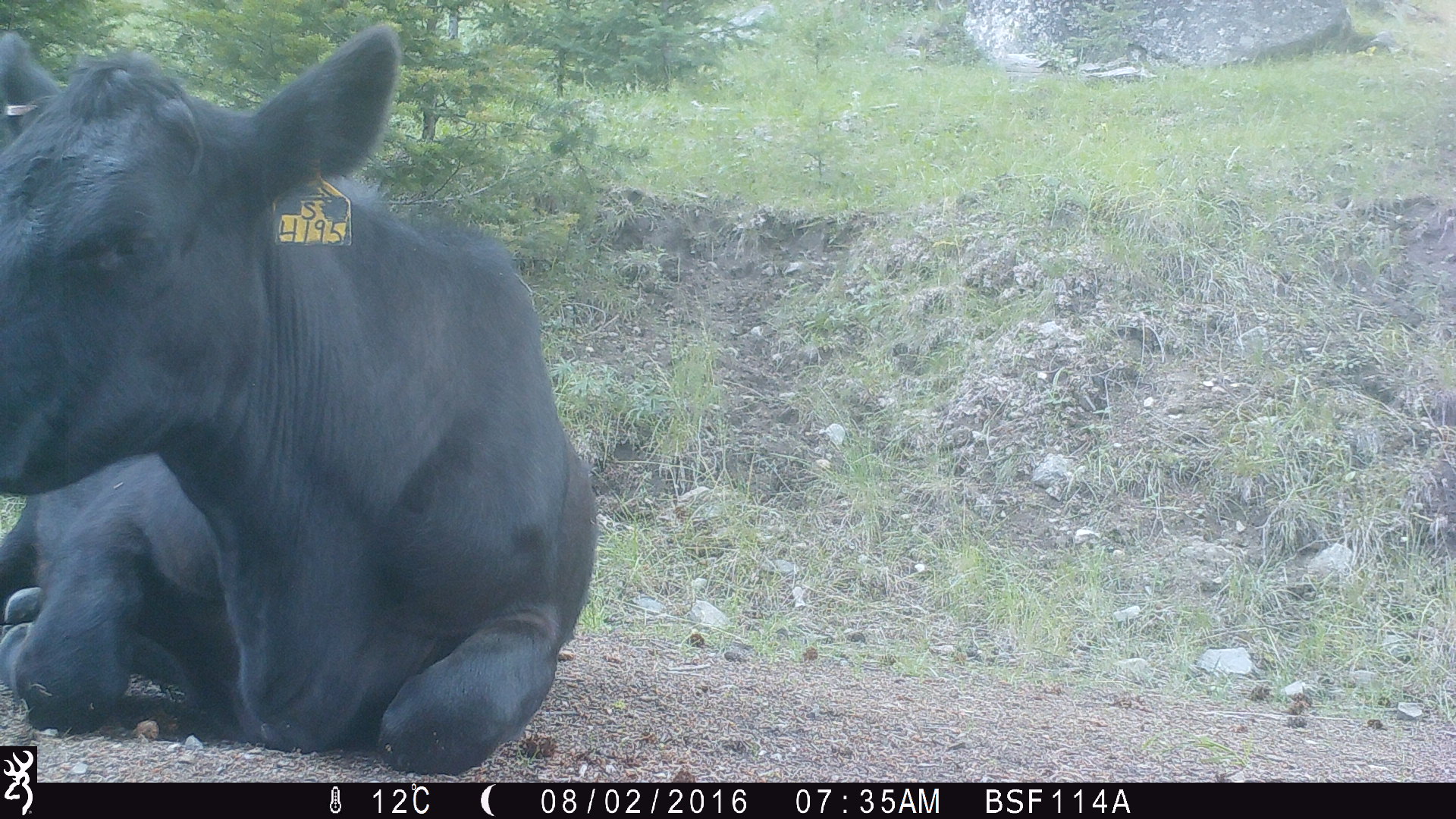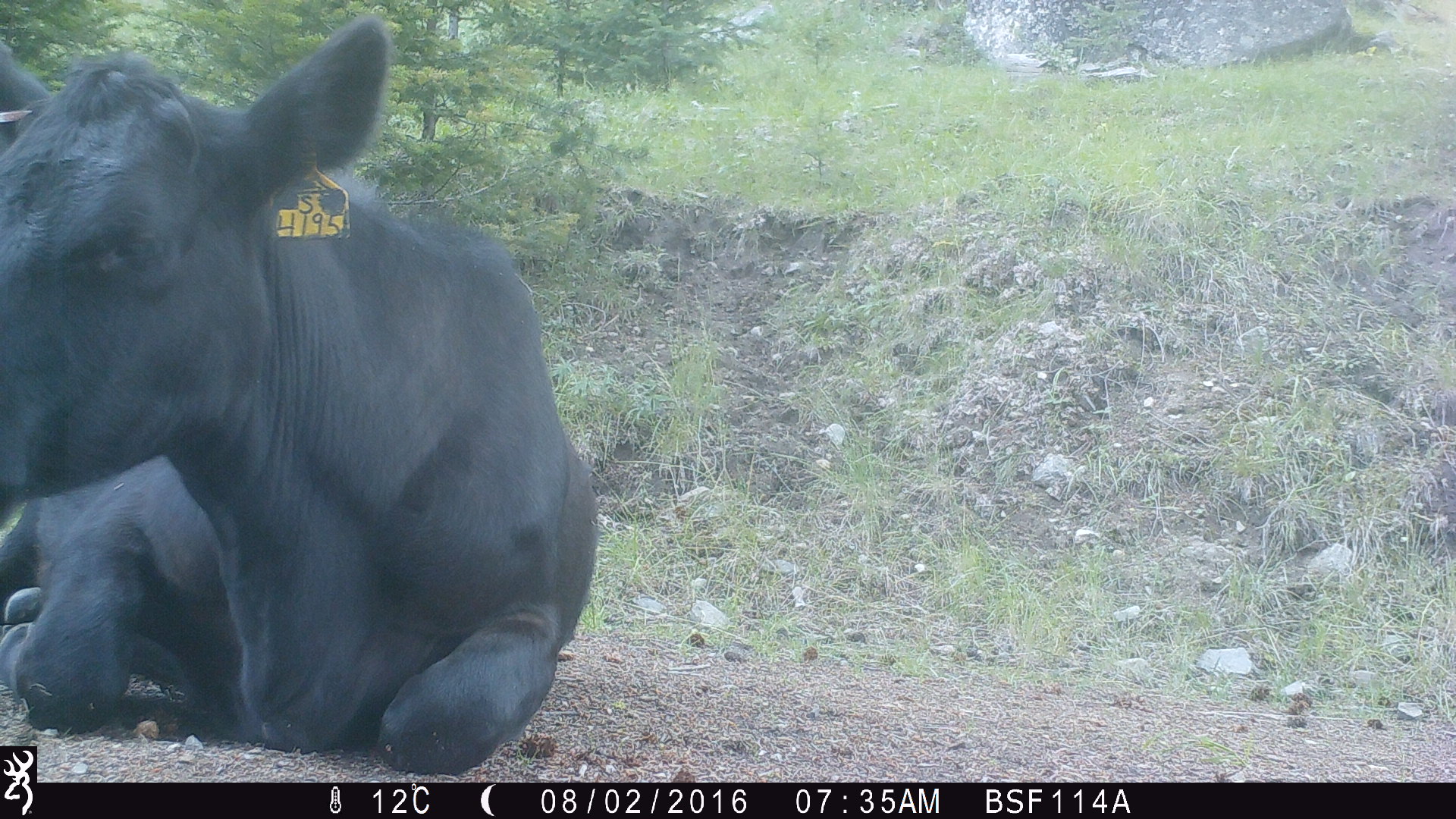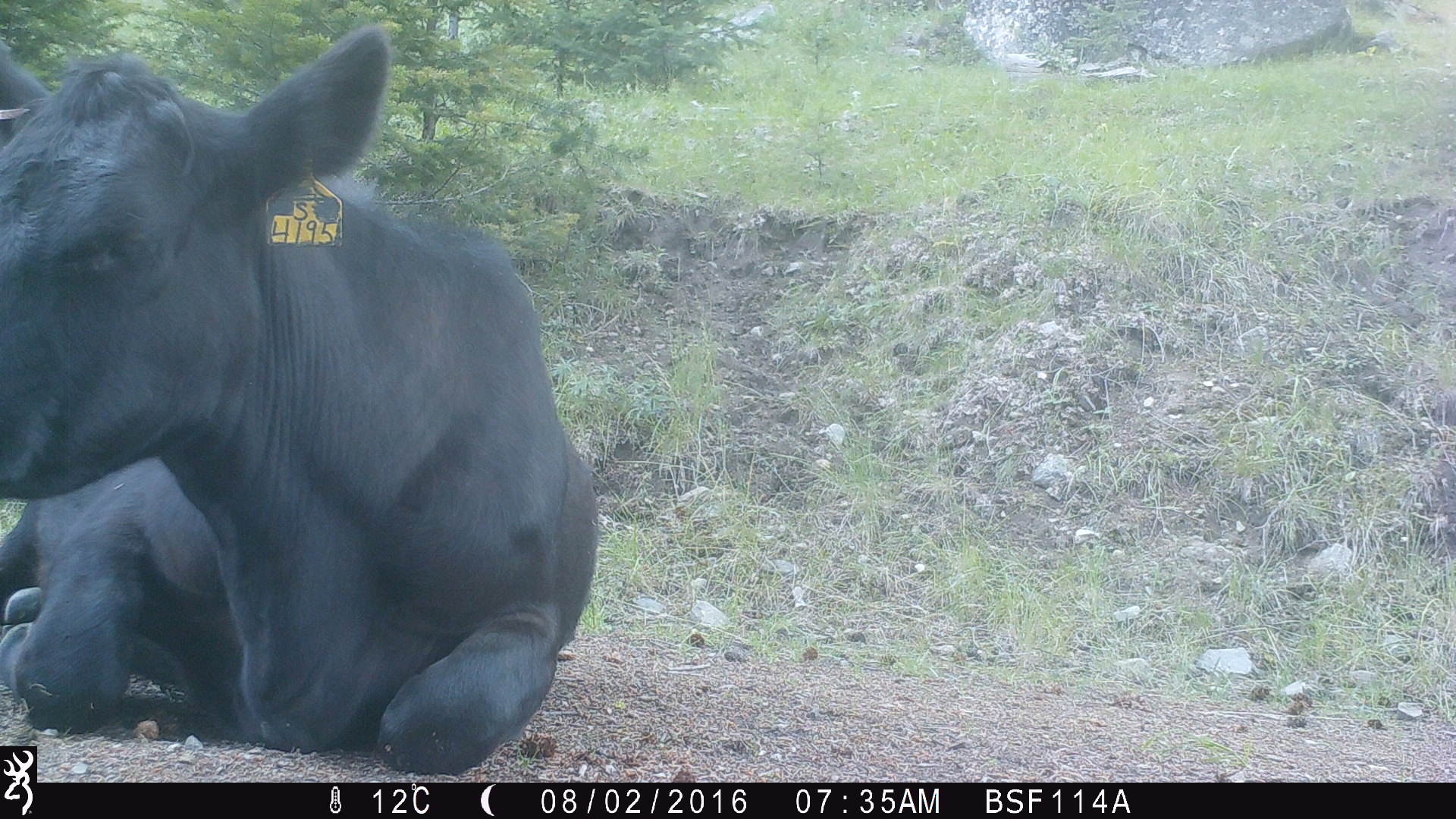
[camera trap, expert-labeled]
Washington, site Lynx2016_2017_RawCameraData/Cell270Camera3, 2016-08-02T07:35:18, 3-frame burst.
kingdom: Animalia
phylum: Chordata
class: Mammalia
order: Artiodactyla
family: Bovidae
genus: Bos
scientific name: Bos taurus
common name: domestic cattle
Domestic cattle (Bos taurus). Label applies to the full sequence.